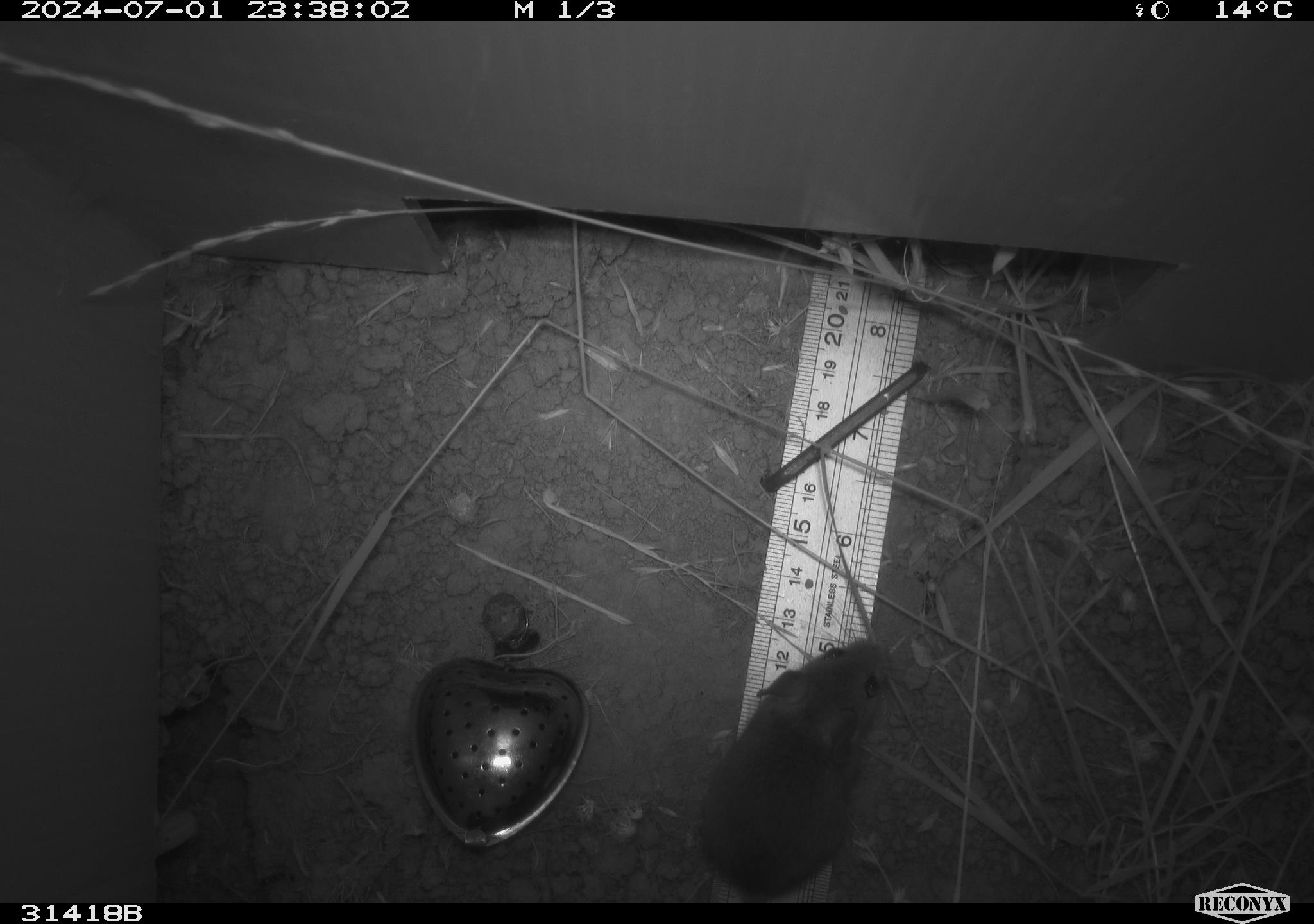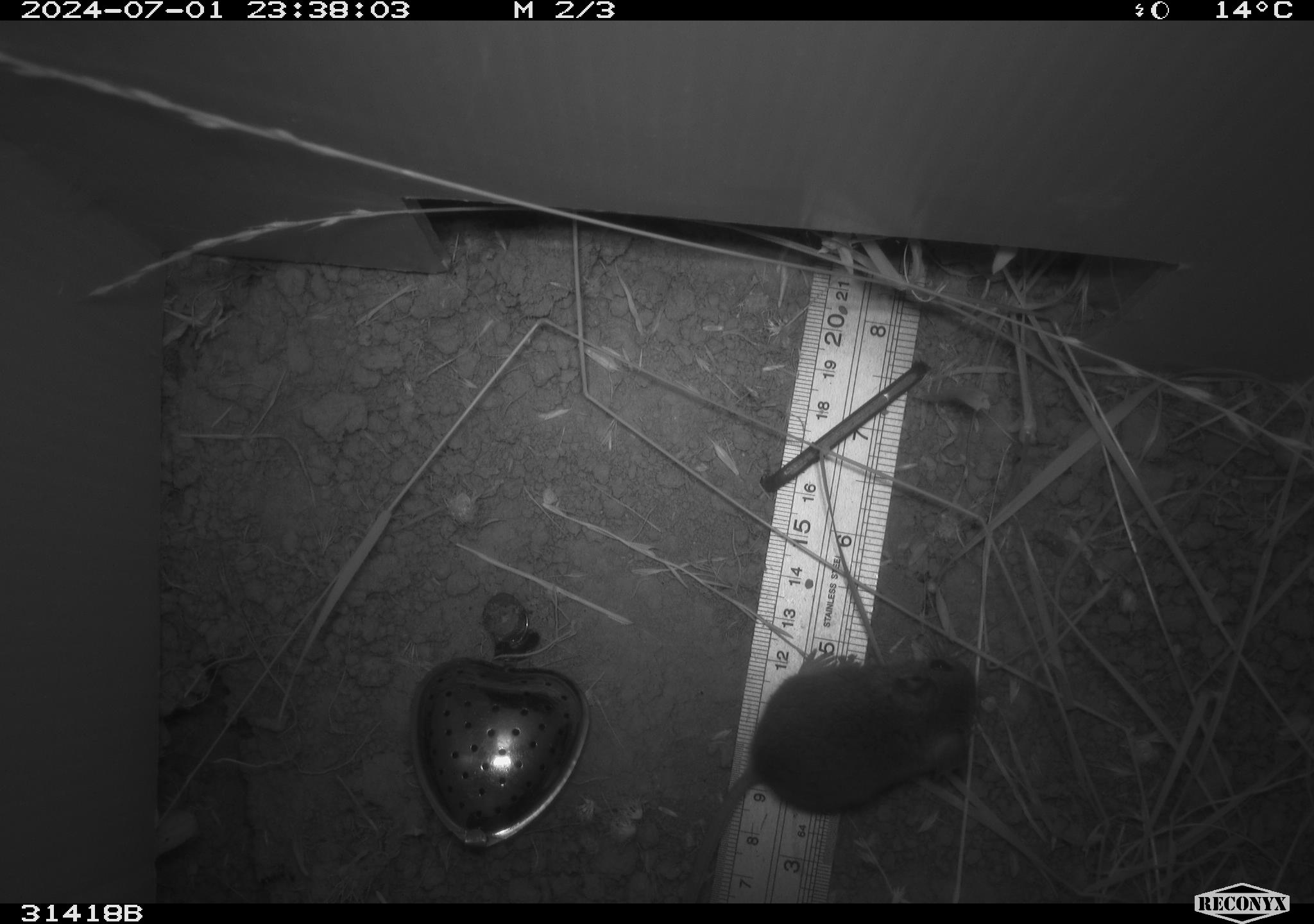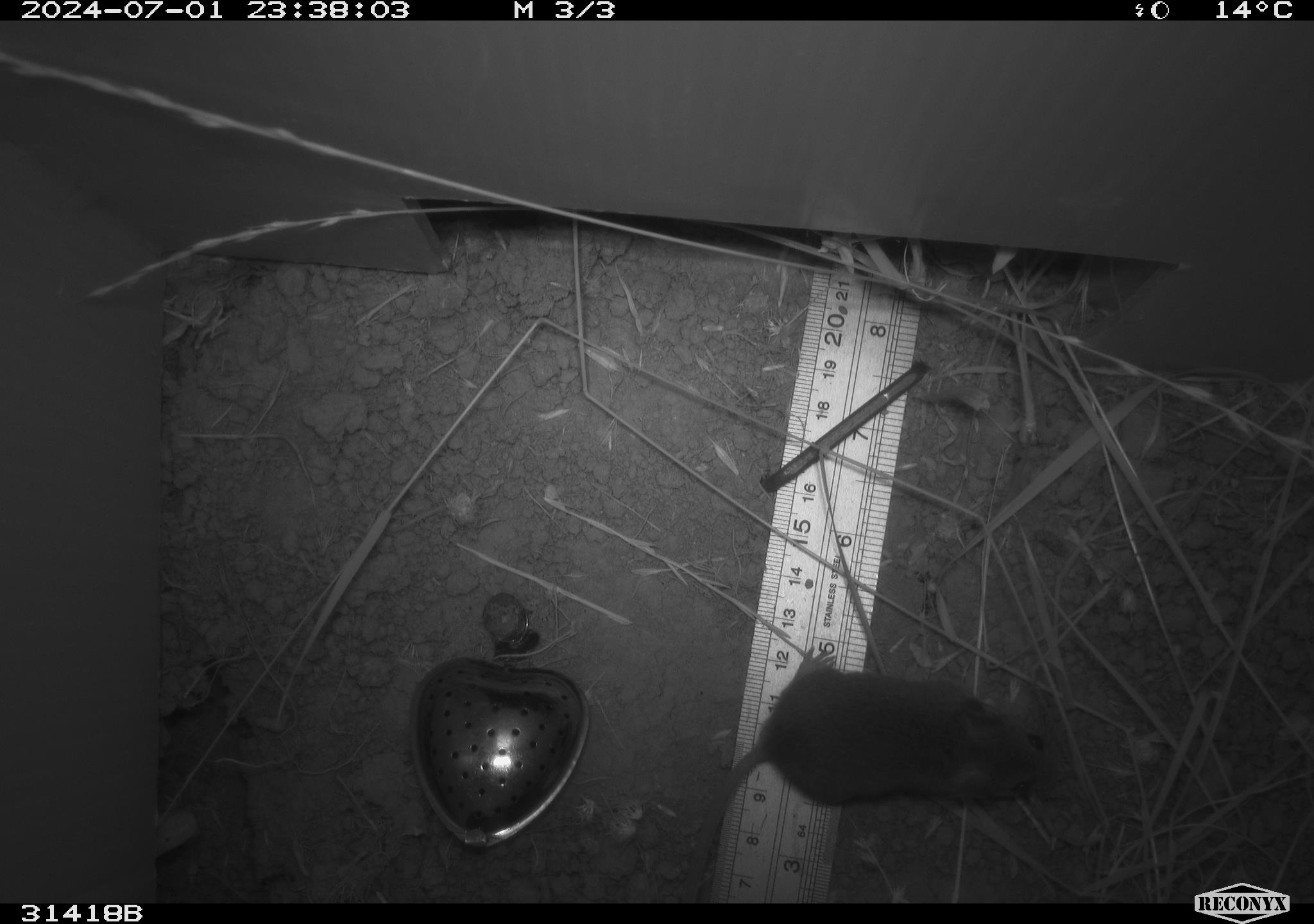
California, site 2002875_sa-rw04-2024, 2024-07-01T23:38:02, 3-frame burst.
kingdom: Animalia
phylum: Chordata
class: Mammalia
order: Rodentia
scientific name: Rodentia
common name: mouse species